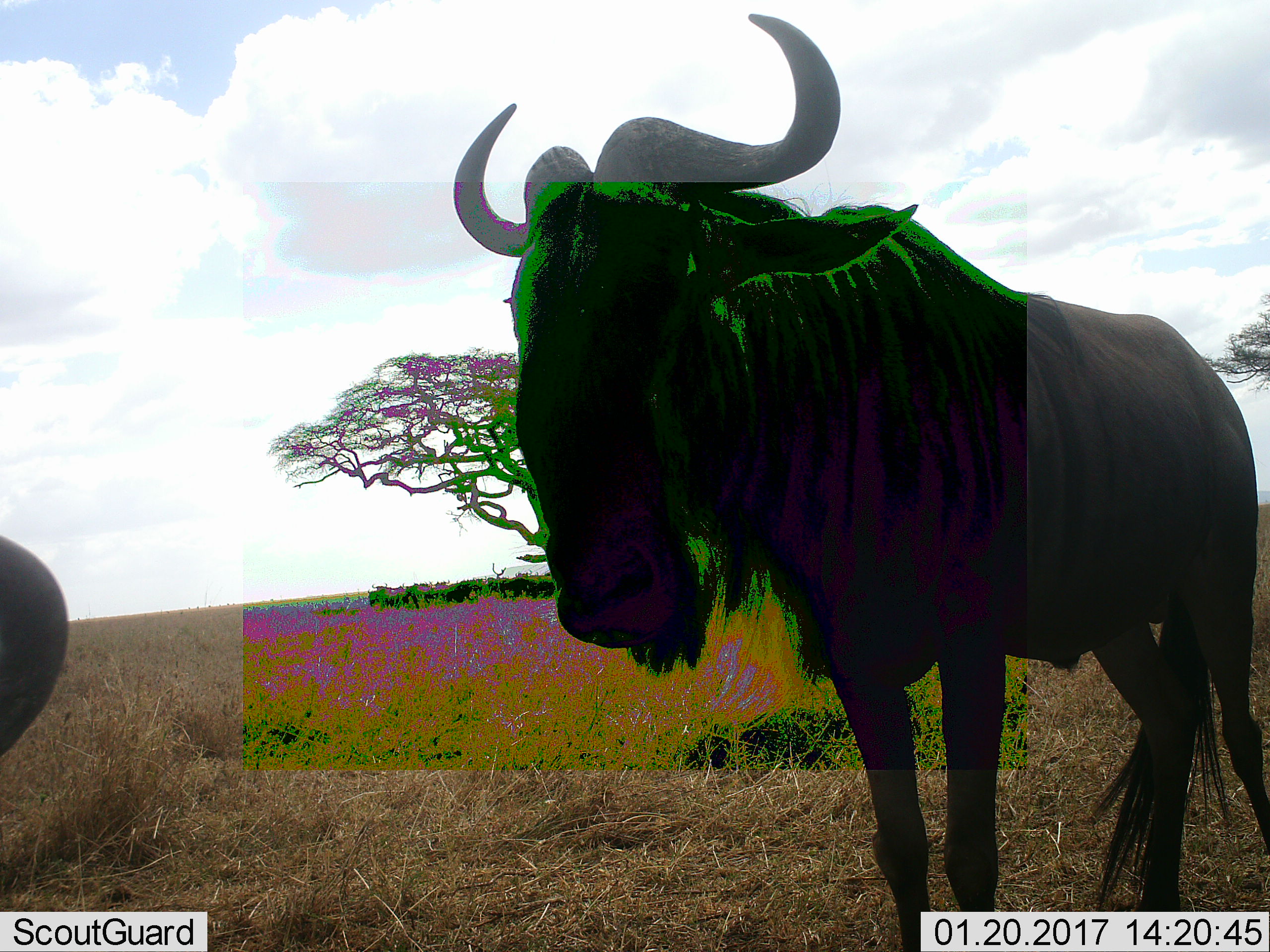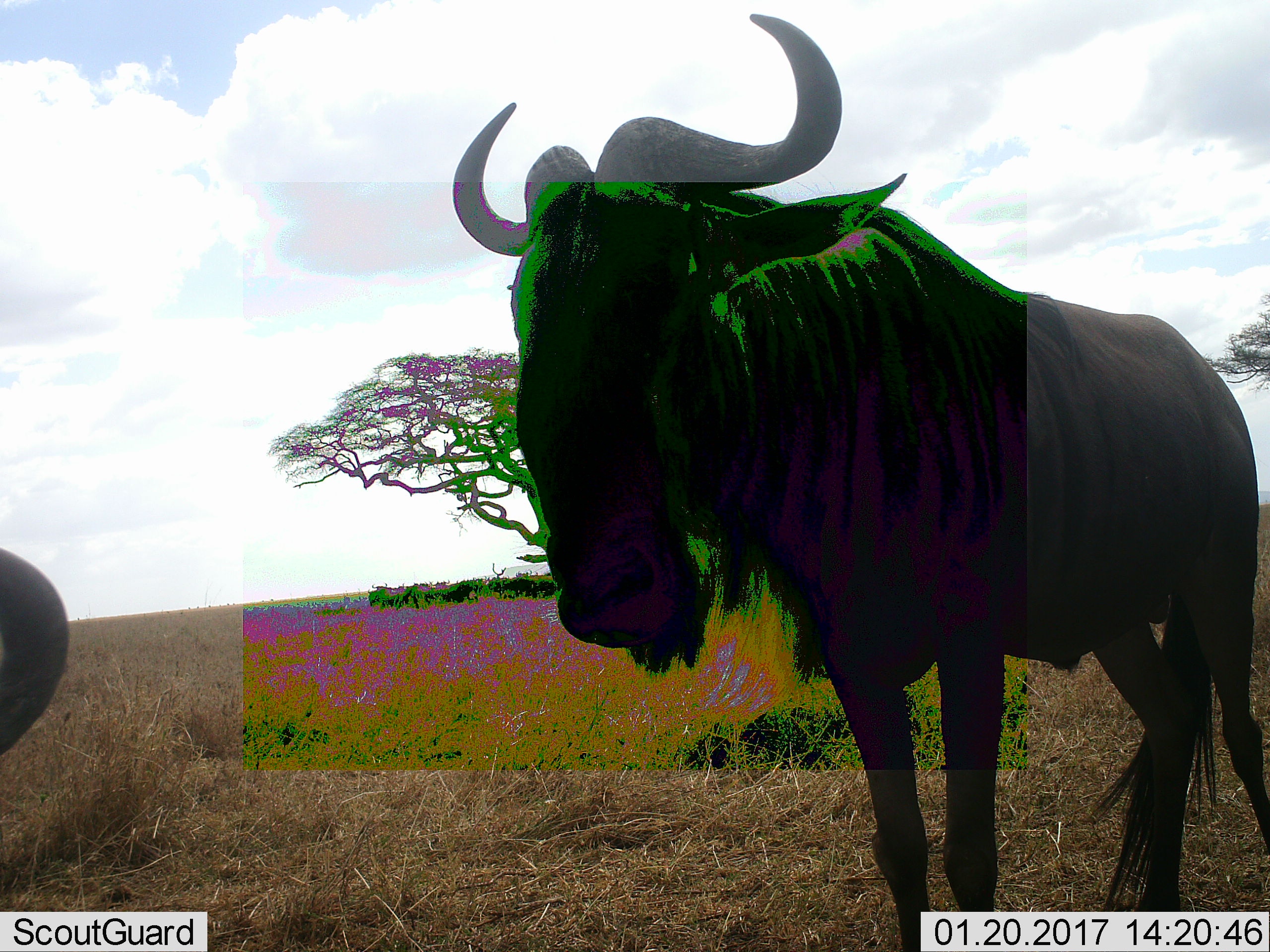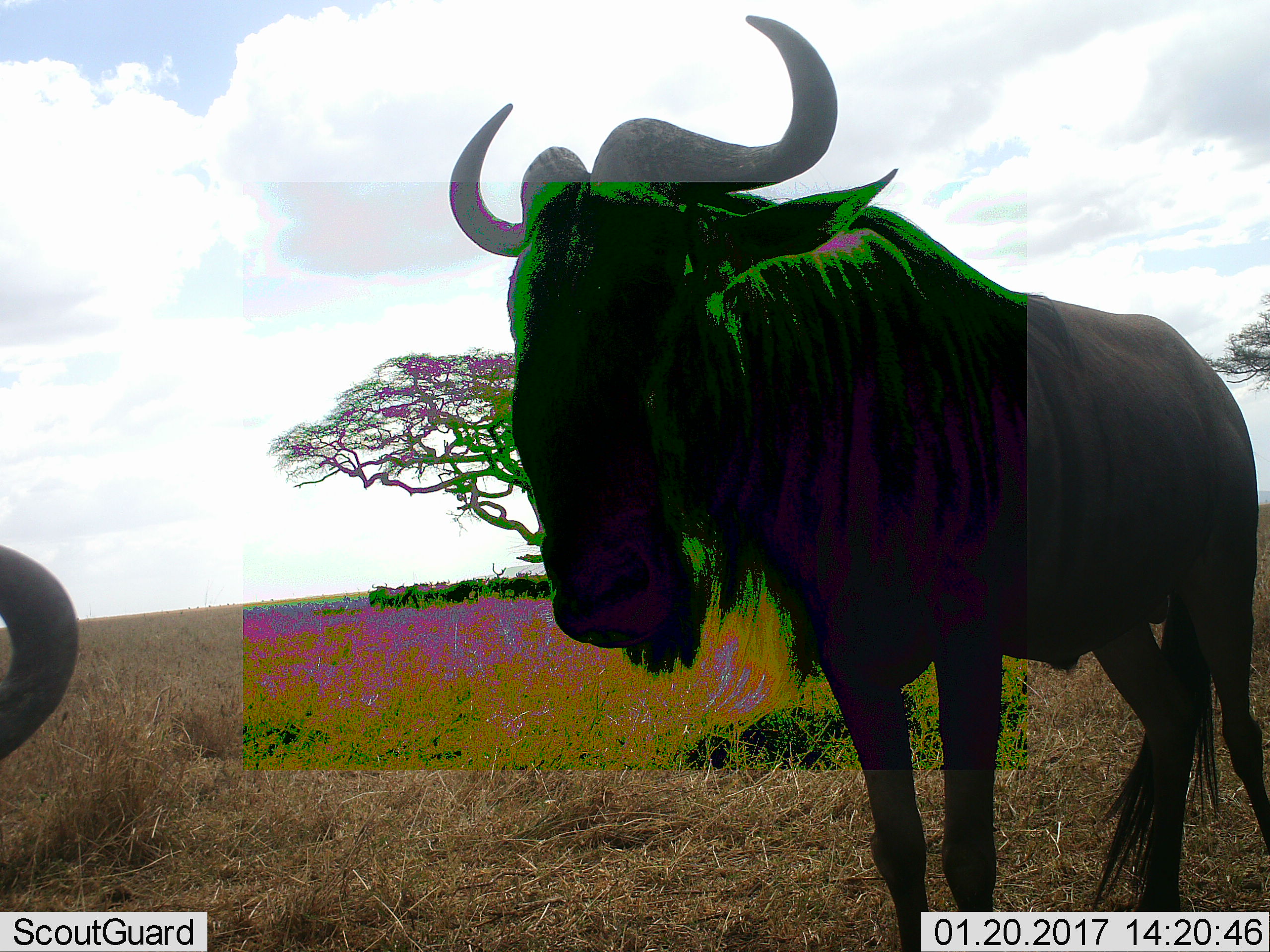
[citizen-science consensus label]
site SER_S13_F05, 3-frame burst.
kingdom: Animalia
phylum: Chordata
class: Mammalia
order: Artiodactyla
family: Bovidae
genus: Connochaetes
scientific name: Connochaetes taurinus taurinus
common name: blue wildebeest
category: wildebeestblue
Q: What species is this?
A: Wildebeestblue (blue wildebeest) (Connochaetes taurinus taurinus).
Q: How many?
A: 2.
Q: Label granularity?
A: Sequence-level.